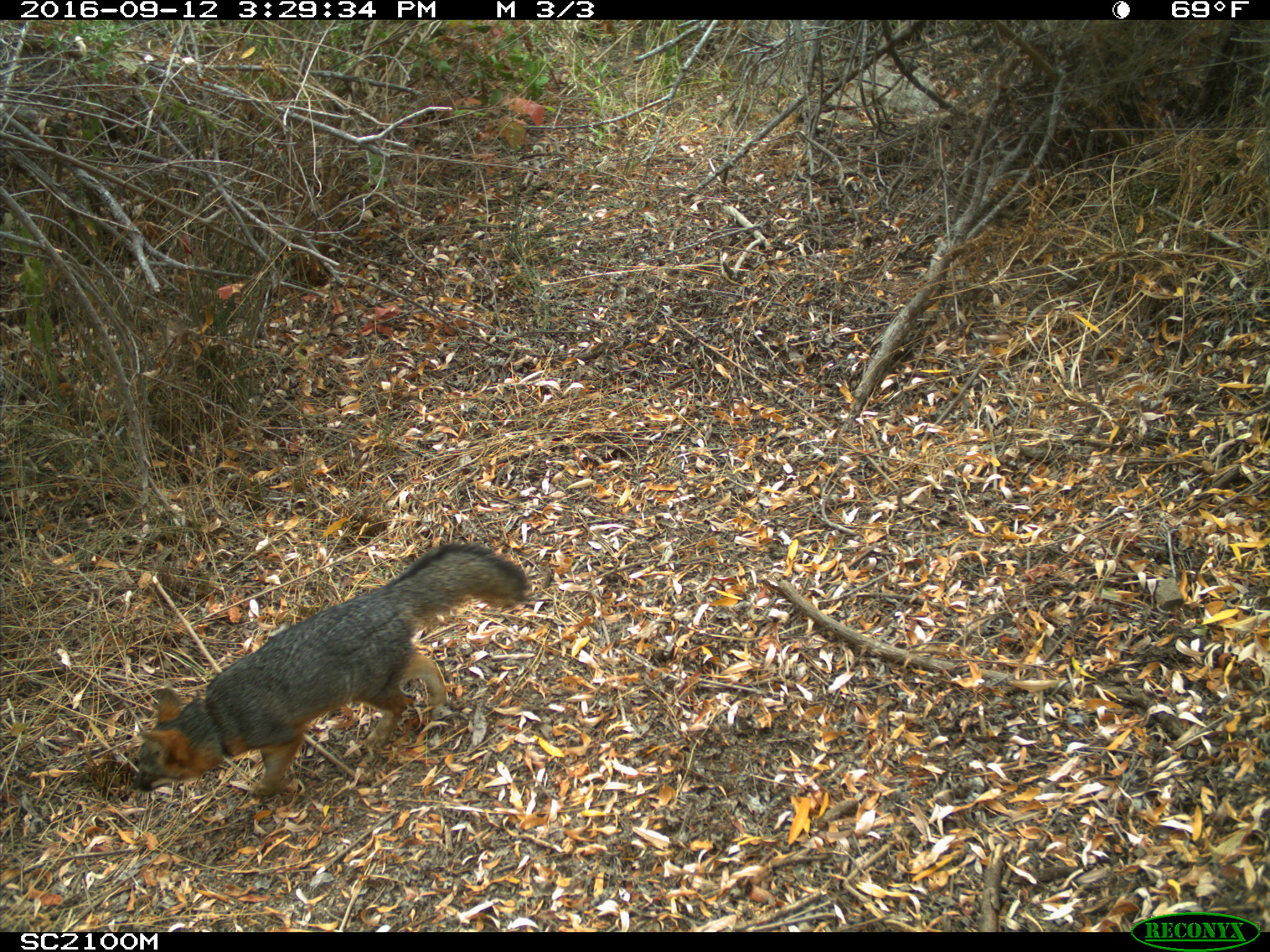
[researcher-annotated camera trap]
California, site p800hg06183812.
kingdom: Animalia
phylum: Chordata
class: Mammalia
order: Carnivora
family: Canidae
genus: Urocyon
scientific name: Urocyon littoralis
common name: island fox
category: fox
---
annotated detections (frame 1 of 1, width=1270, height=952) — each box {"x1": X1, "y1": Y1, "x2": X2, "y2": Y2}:
fox: {"x1": 136, "y1": 541, "x2": 533, "y2": 796}